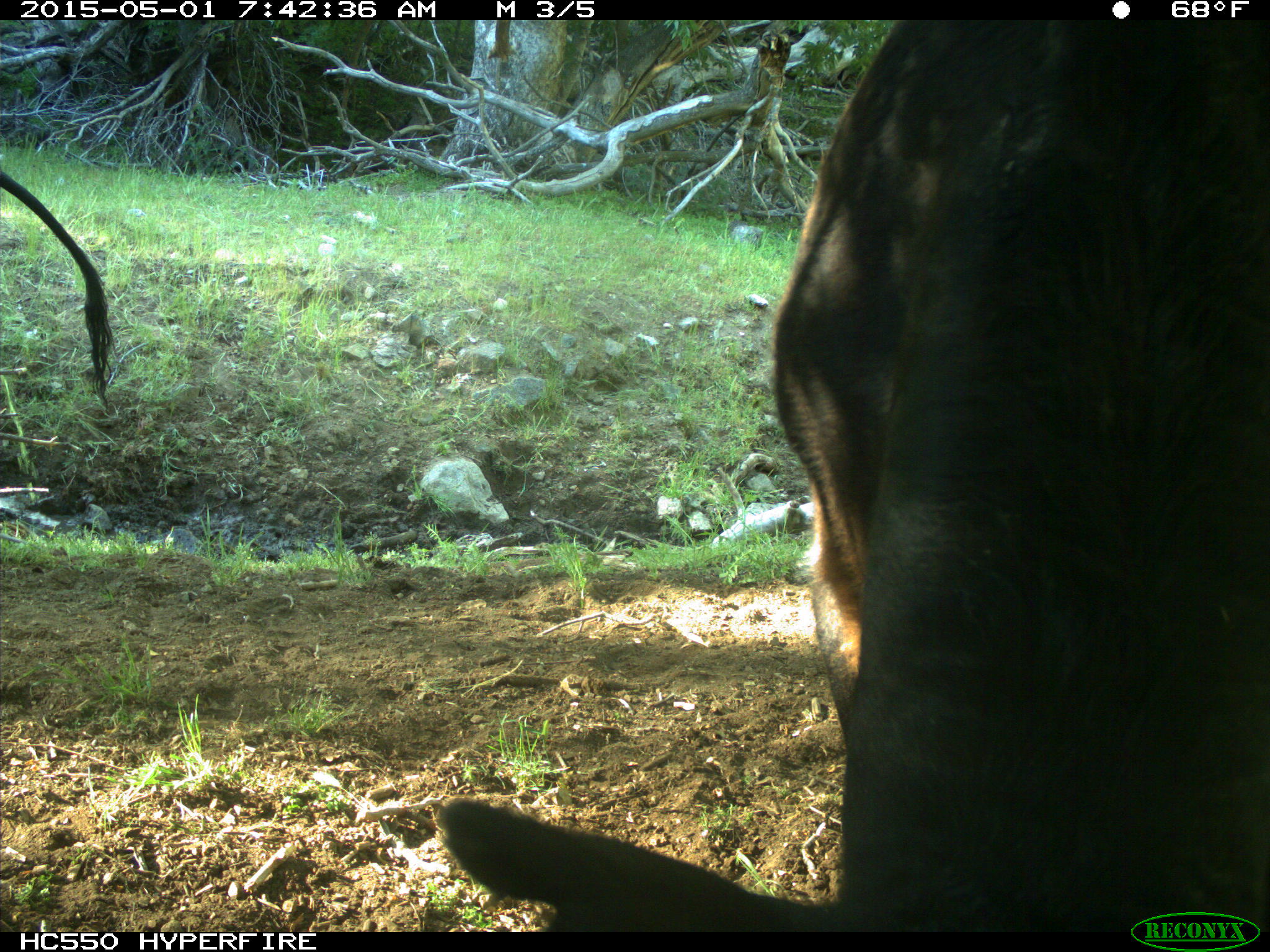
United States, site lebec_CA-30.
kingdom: Animalia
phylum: Chordata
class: Mammalia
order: Artiodactyla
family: Bovidae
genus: Bos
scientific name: Bos taurus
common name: domestic cow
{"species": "Bos taurus (domestic cow)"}